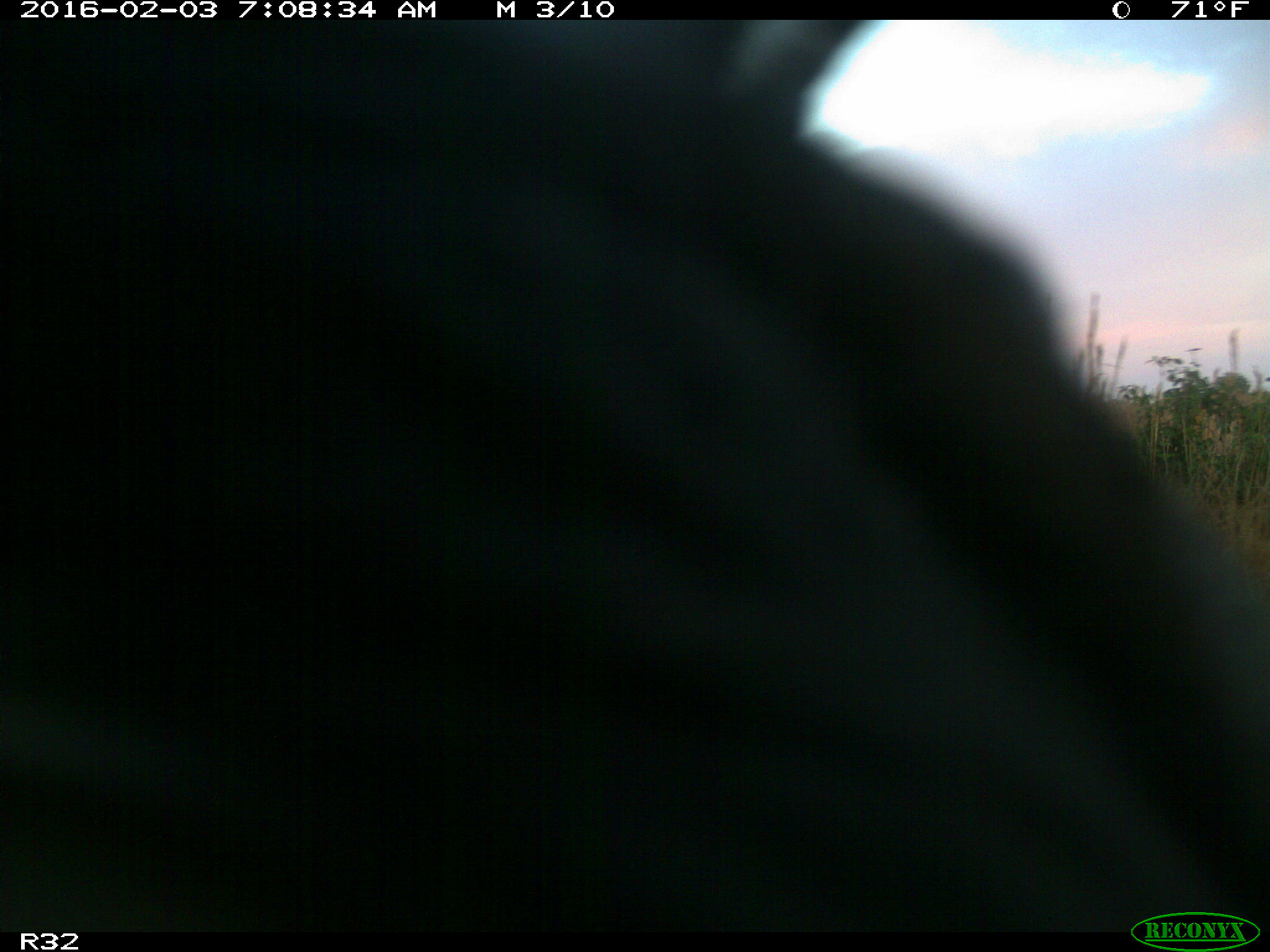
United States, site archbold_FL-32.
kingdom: Animalia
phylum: Chordata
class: Mammalia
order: Artiodactyla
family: Bovidae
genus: Bos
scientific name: Bos taurus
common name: domestic cow